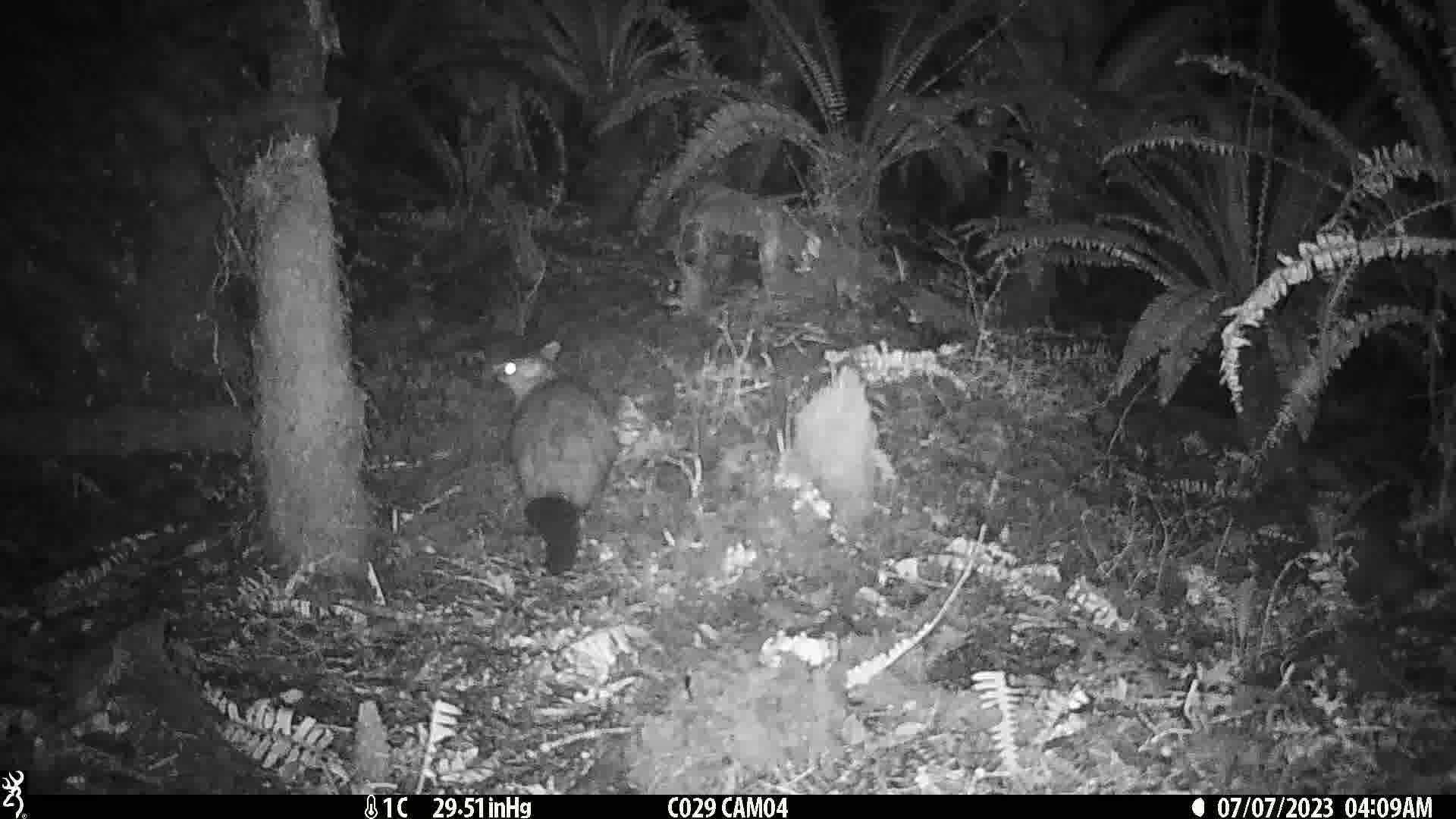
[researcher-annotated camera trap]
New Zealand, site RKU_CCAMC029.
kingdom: Animalia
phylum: Chordata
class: Mammalia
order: Diprotodontia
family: Phalangeridae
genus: Trichosurus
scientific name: Trichosurus vulpecula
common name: common brushtail possum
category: possum